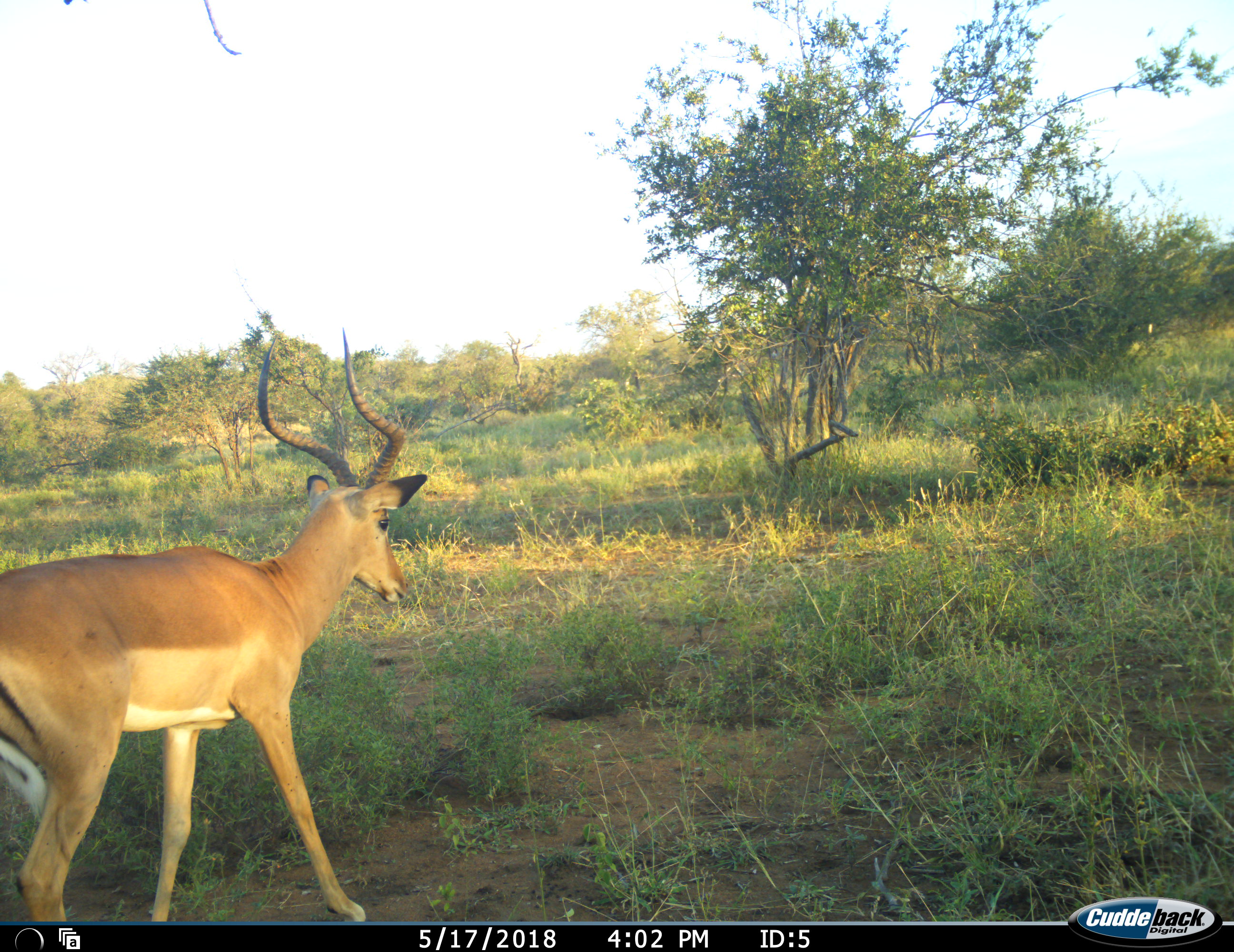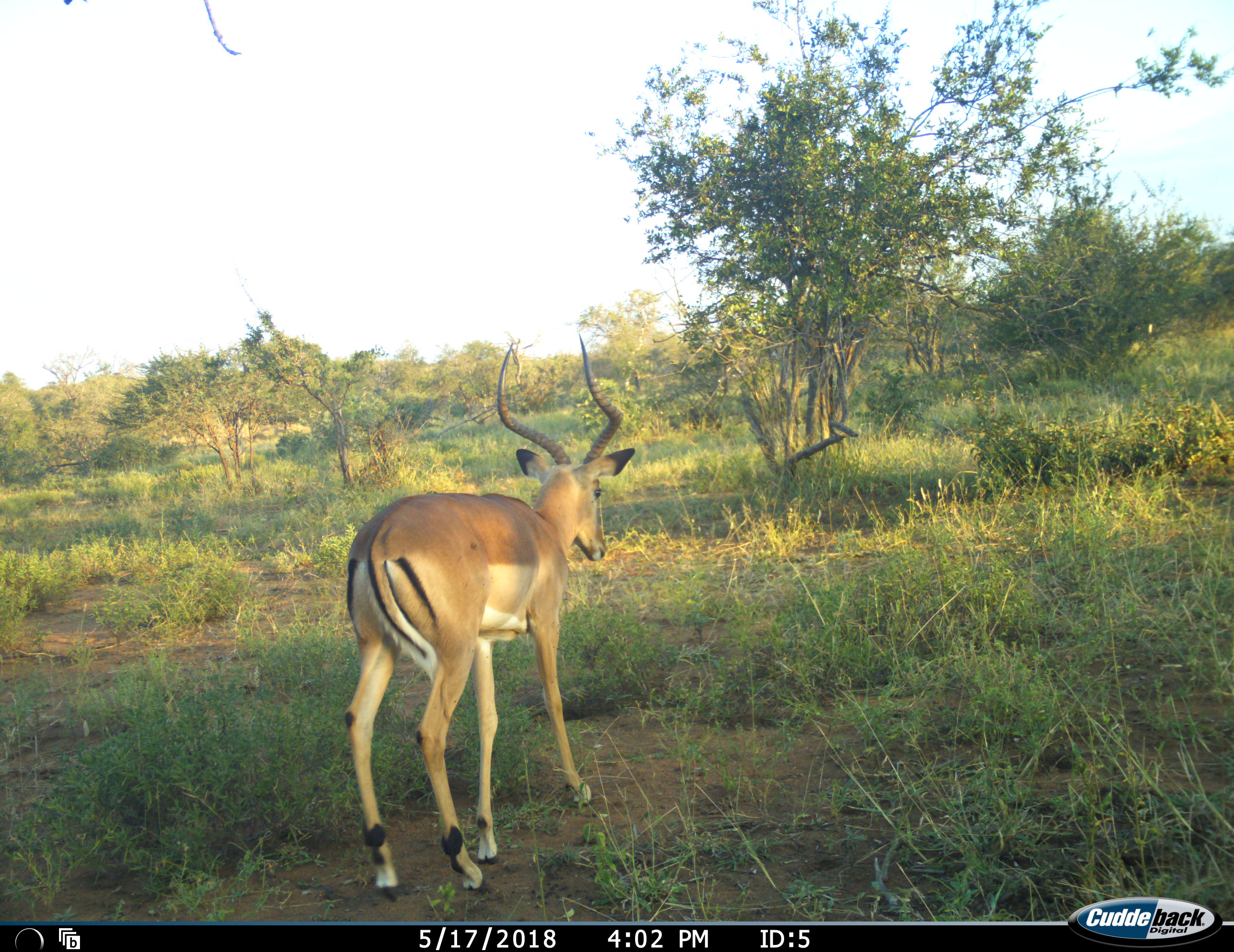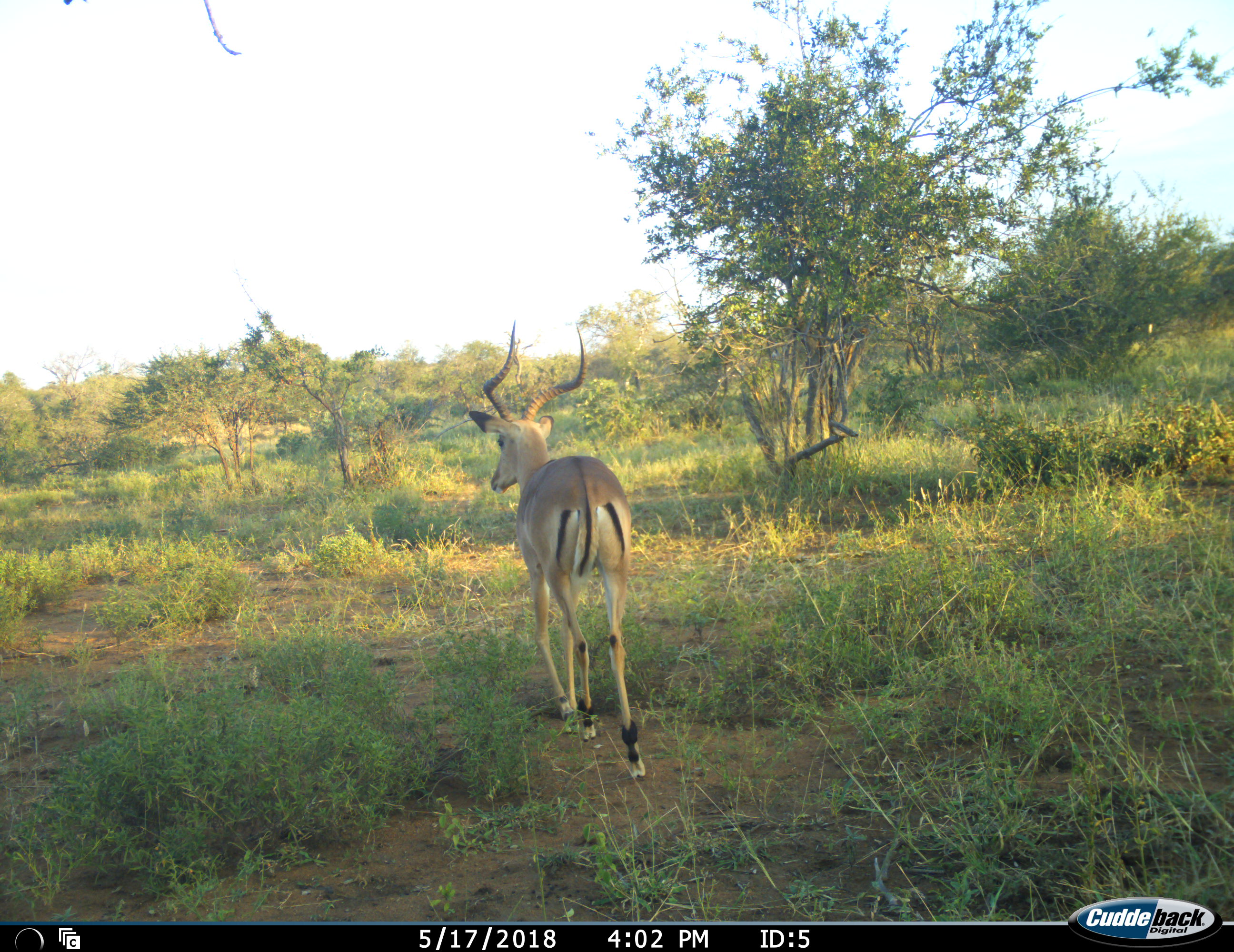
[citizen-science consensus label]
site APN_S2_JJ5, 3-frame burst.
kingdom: Animalia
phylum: Chordata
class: Mammalia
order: Artiodactyla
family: Bovidae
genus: Aepyceros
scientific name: Aepyceros melampus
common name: impala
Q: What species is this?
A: Impala (Aepyceros melampus).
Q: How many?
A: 1.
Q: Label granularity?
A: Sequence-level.